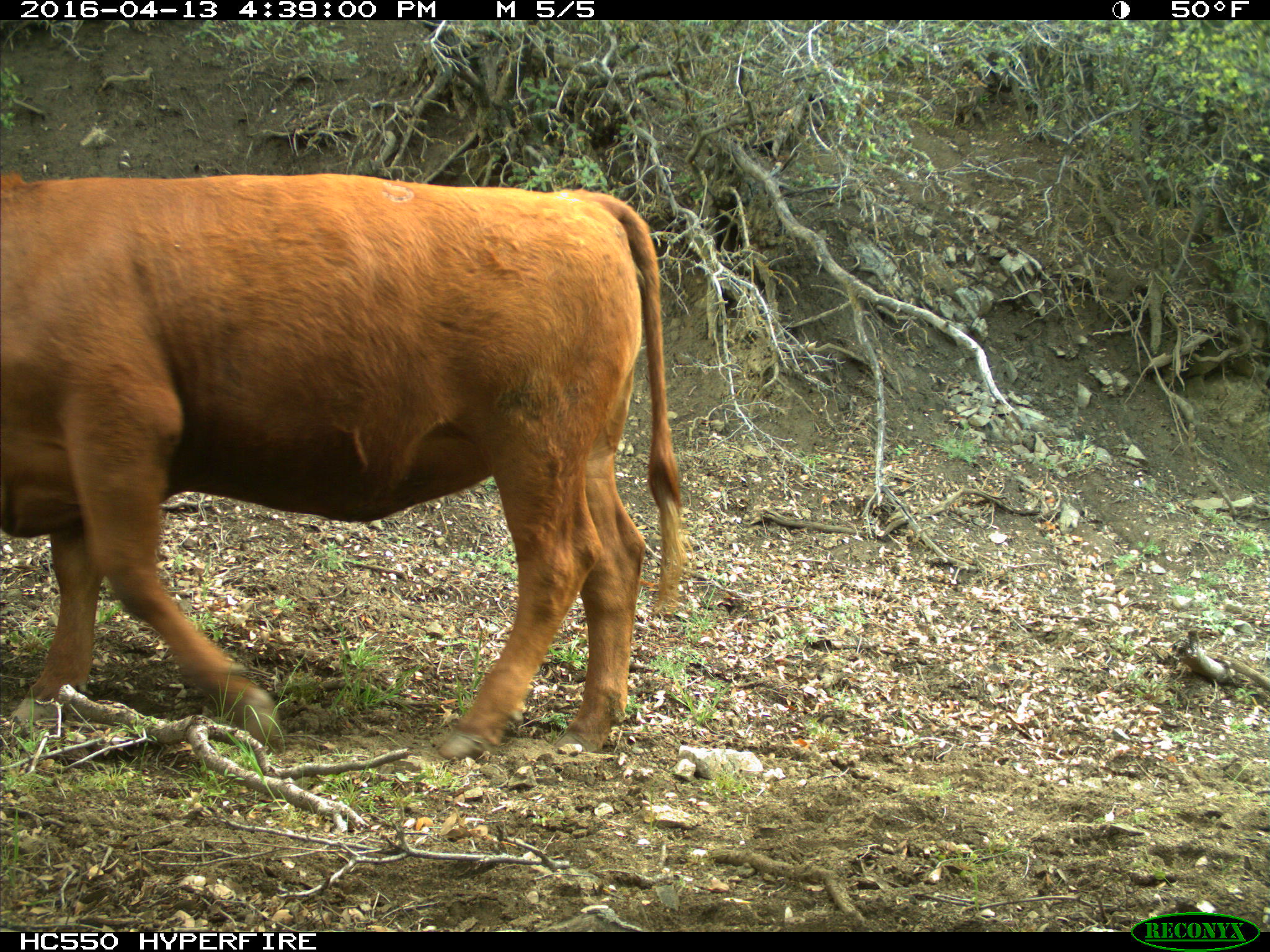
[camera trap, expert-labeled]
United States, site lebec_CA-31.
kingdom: Animalia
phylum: Chordata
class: Mammalia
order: Artiodactyla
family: Bovidae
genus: Bos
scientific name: Bos taurus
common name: domestic cow